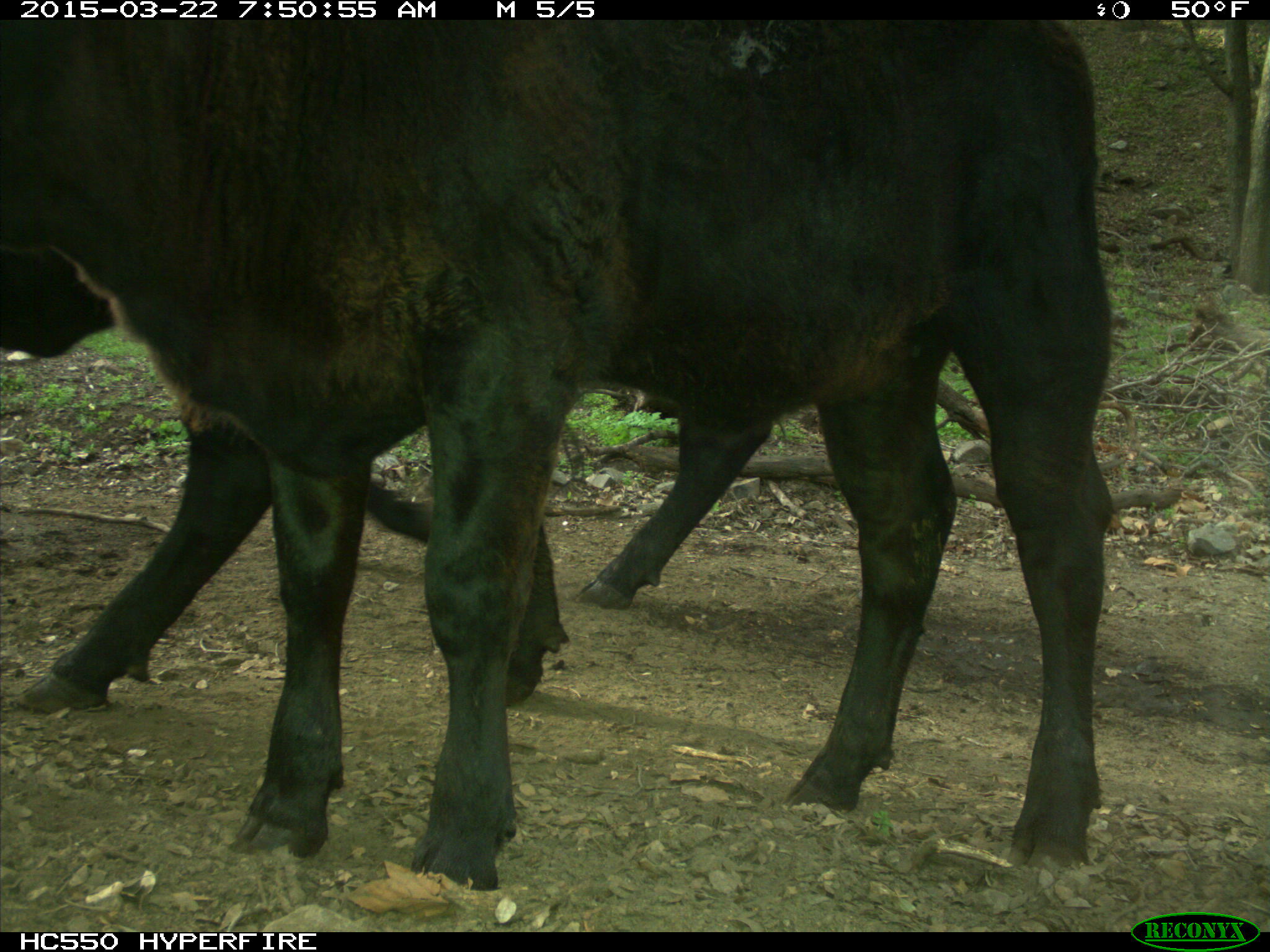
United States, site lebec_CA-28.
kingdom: Animalia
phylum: Chordata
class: Mammalia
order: Artiodactyla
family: Bovidae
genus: Bos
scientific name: Bos taurus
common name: domestic cow